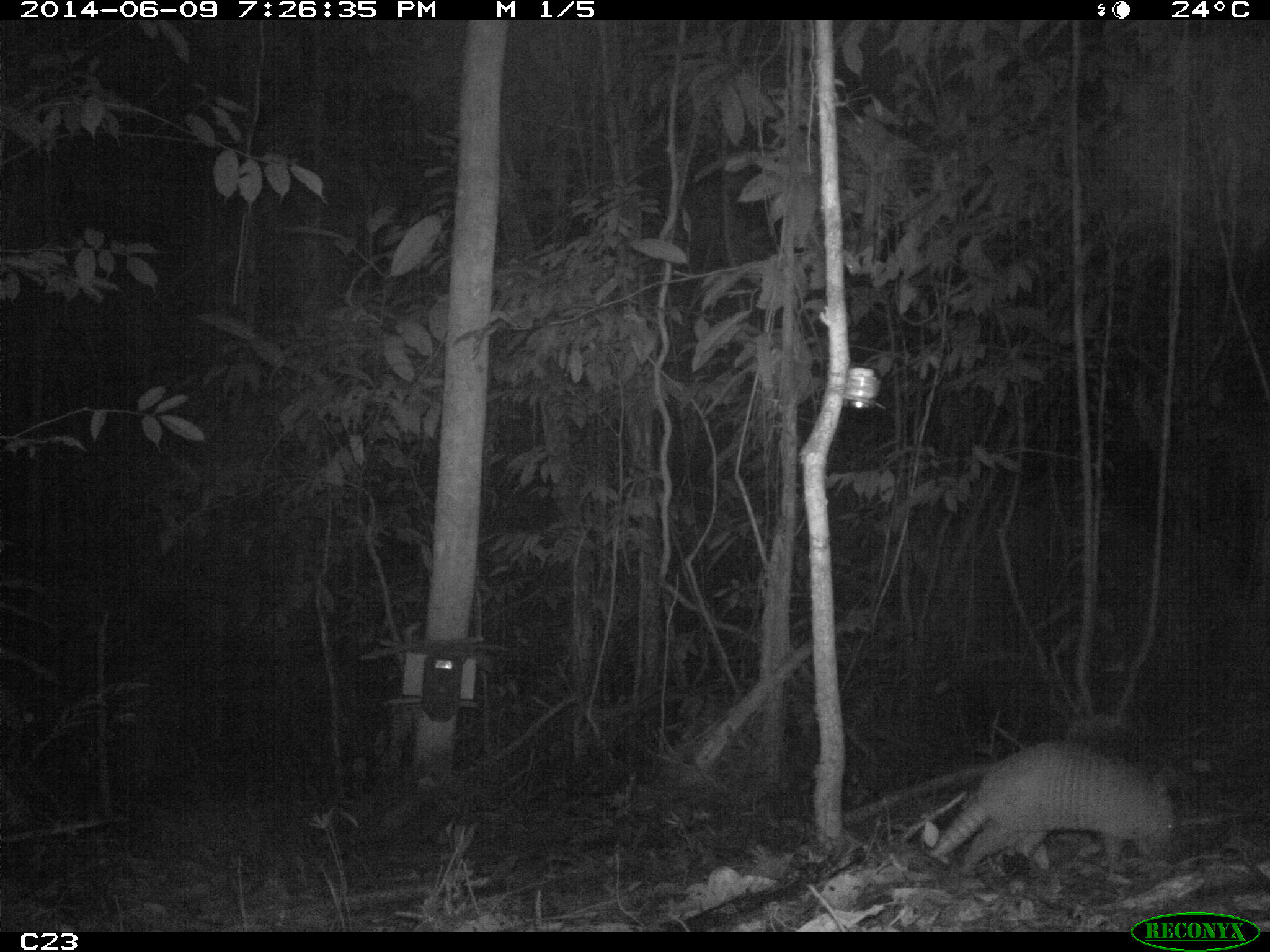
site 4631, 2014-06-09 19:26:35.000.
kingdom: Animalia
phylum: Chordata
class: Mammalia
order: Cingulata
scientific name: Cingulata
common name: armadillo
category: unknown armadillo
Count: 1.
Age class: adult.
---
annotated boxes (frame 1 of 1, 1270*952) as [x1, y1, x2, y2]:
unknown armadillo: [929, 737, 1178, 870]